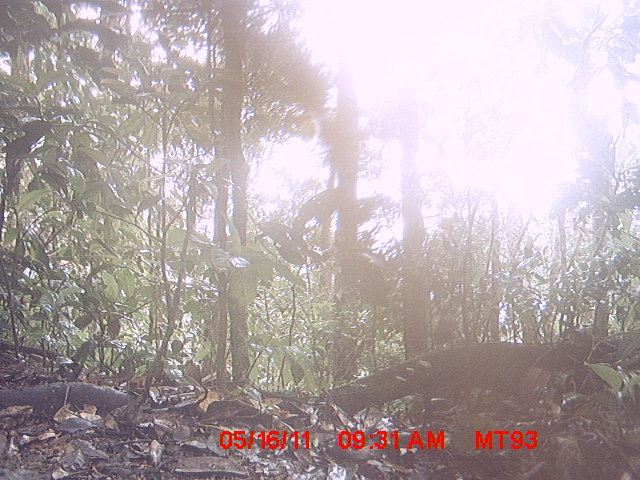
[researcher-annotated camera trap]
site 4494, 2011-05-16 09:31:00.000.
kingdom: Animalia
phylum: Chordata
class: Aves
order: Passeriformes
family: Muscicapidae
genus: Copsychus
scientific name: Copsychus albospecularis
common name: madagascan magpie-robin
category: cospsychus albospecularis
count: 1